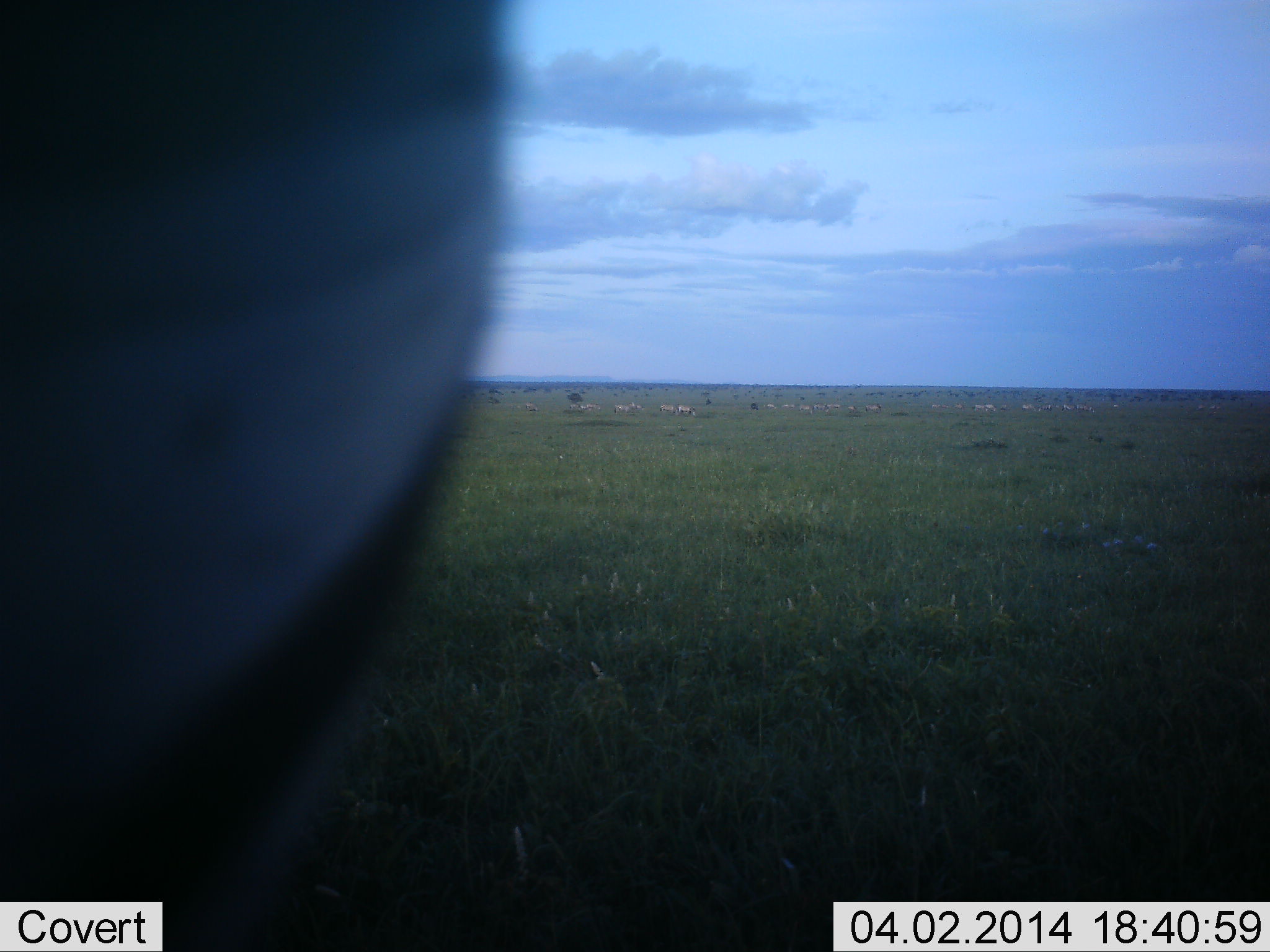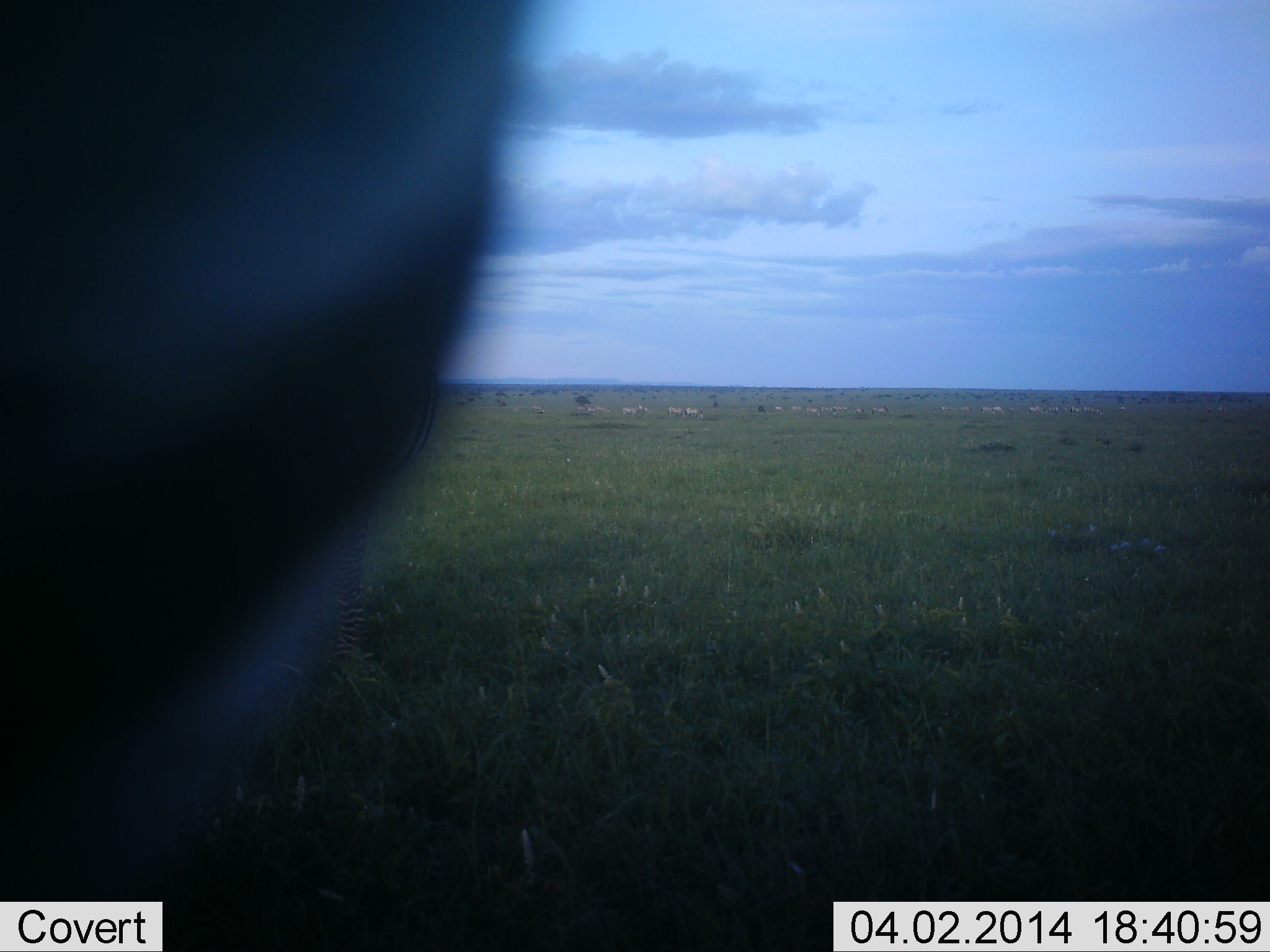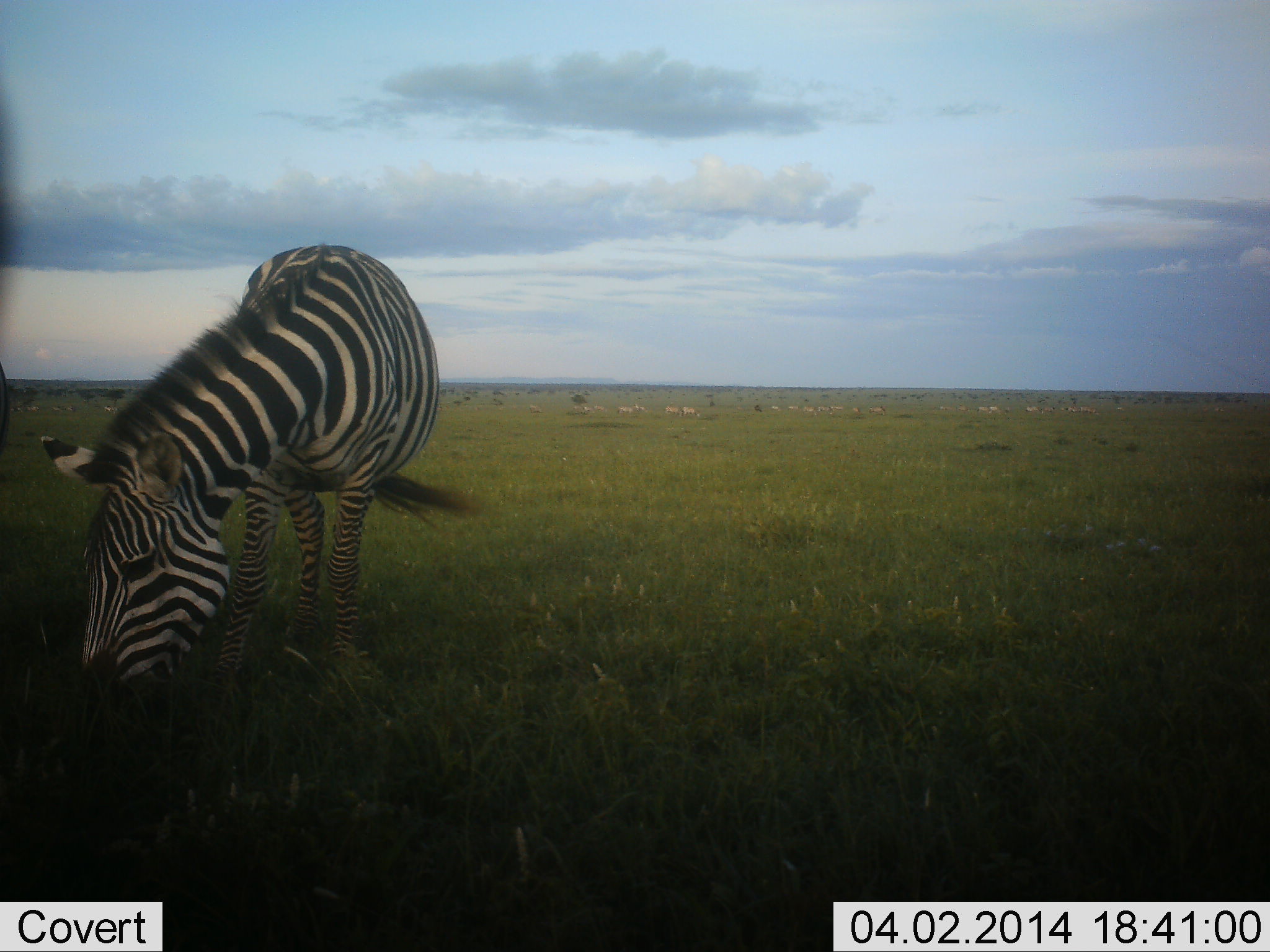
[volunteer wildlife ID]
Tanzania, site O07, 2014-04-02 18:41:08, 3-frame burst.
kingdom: Animalia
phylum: Chordata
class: Mammalia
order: Perissodactyla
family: Equidae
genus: Equus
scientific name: Equus quagga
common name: plains zebra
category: zebra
Zebra (plains zebra) (Equus quagga), count 1. Behavior (volunteer vote fractions): standing 30%, resting 0%, moving 20%, interacting 10%. Young present (vote fraction): 0%. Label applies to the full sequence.